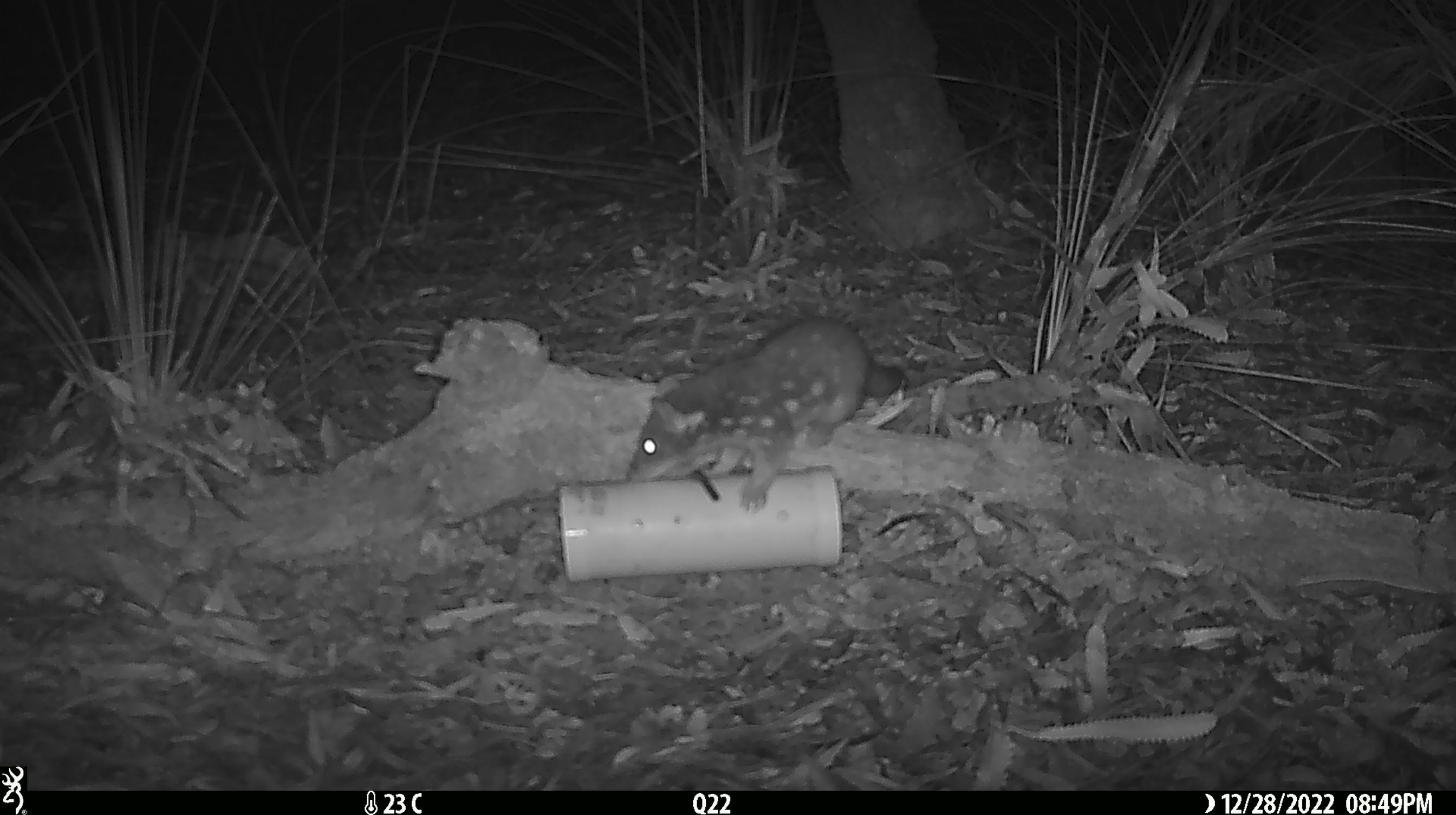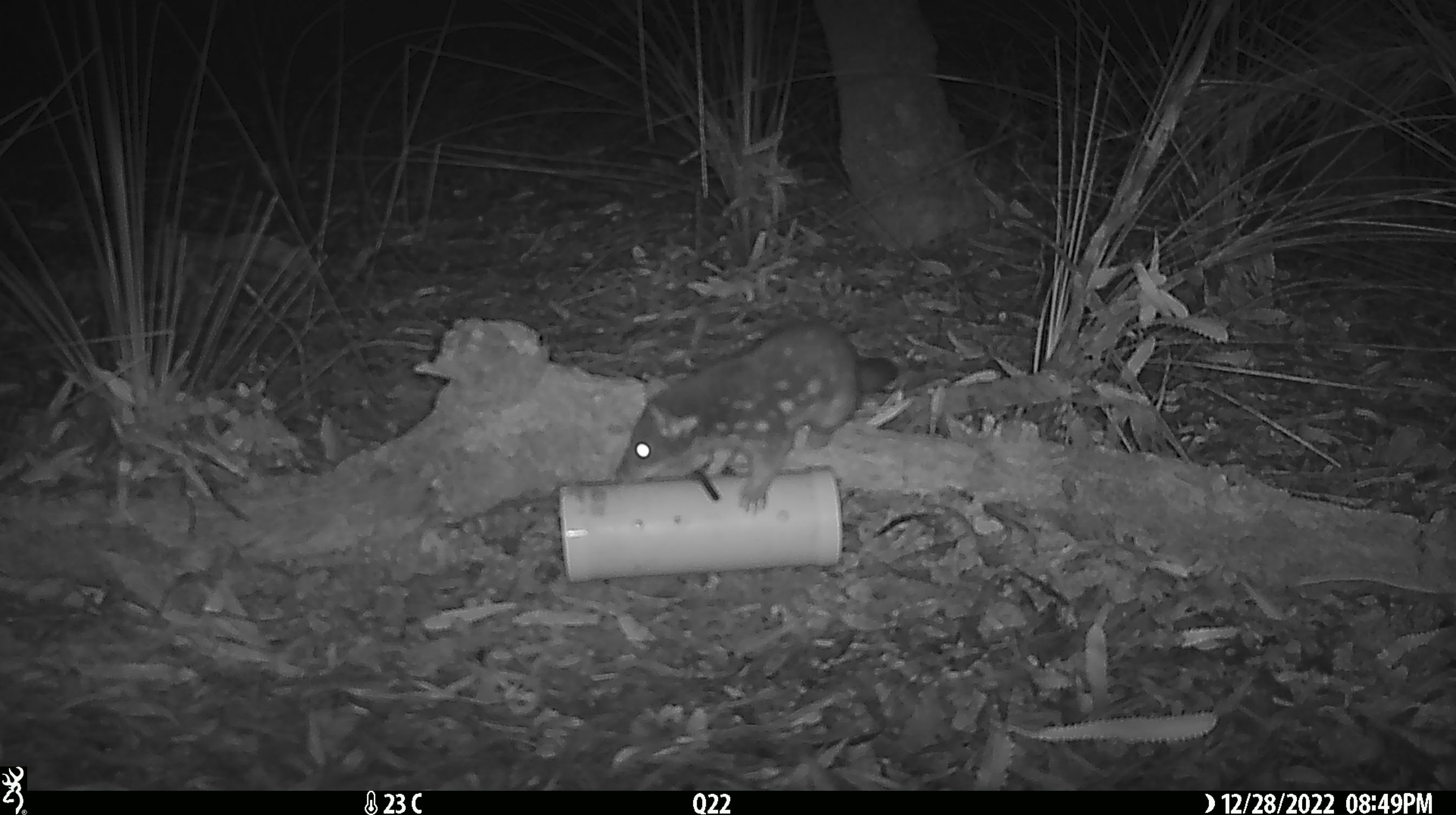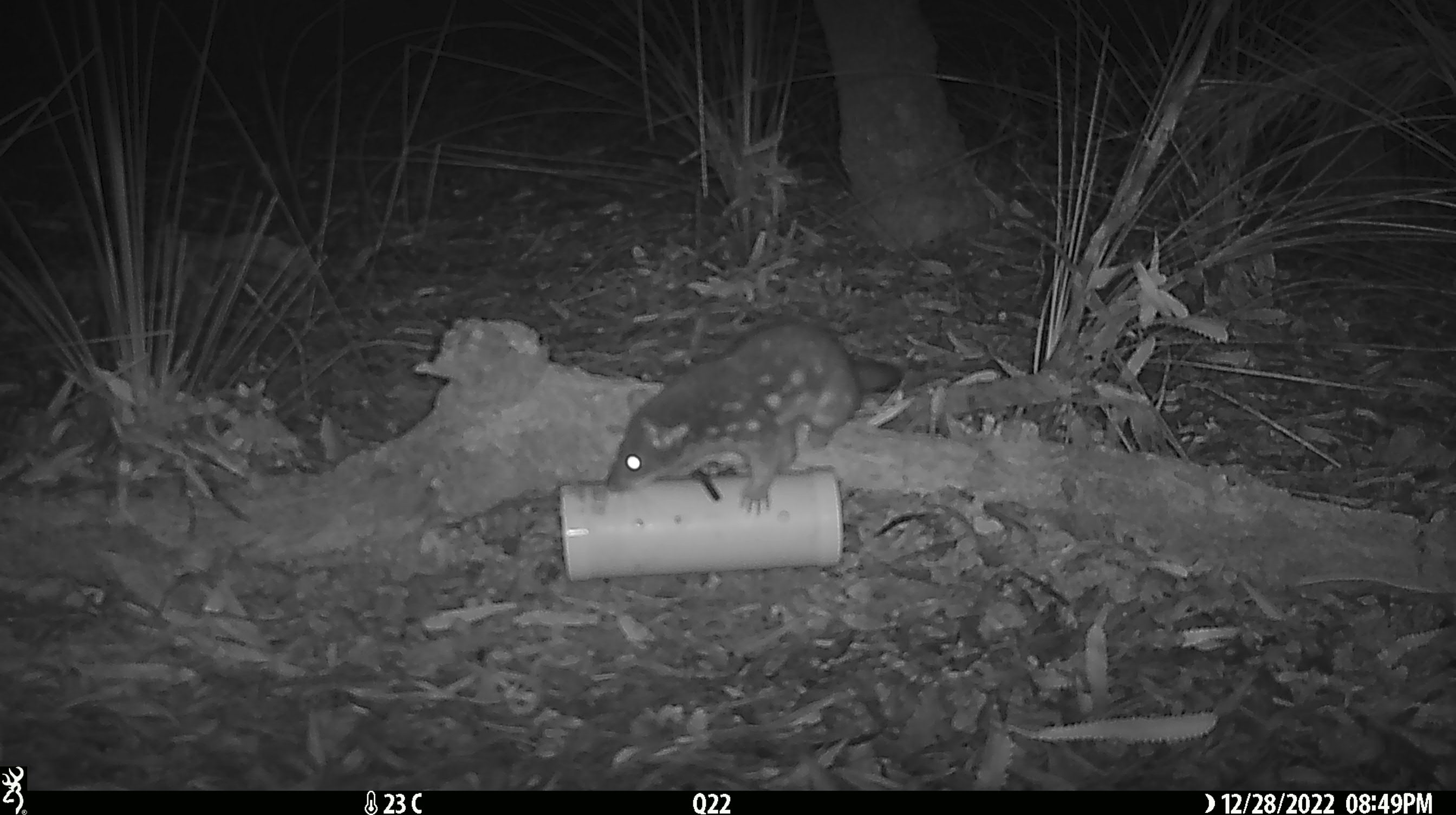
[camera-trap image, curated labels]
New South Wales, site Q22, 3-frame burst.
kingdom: Animalia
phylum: Chordata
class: Mammalia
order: Dasyuromorphia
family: Dasyuridae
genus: Dasyurus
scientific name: Dasyurus maculatus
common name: spotted-tailed quoll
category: quoll